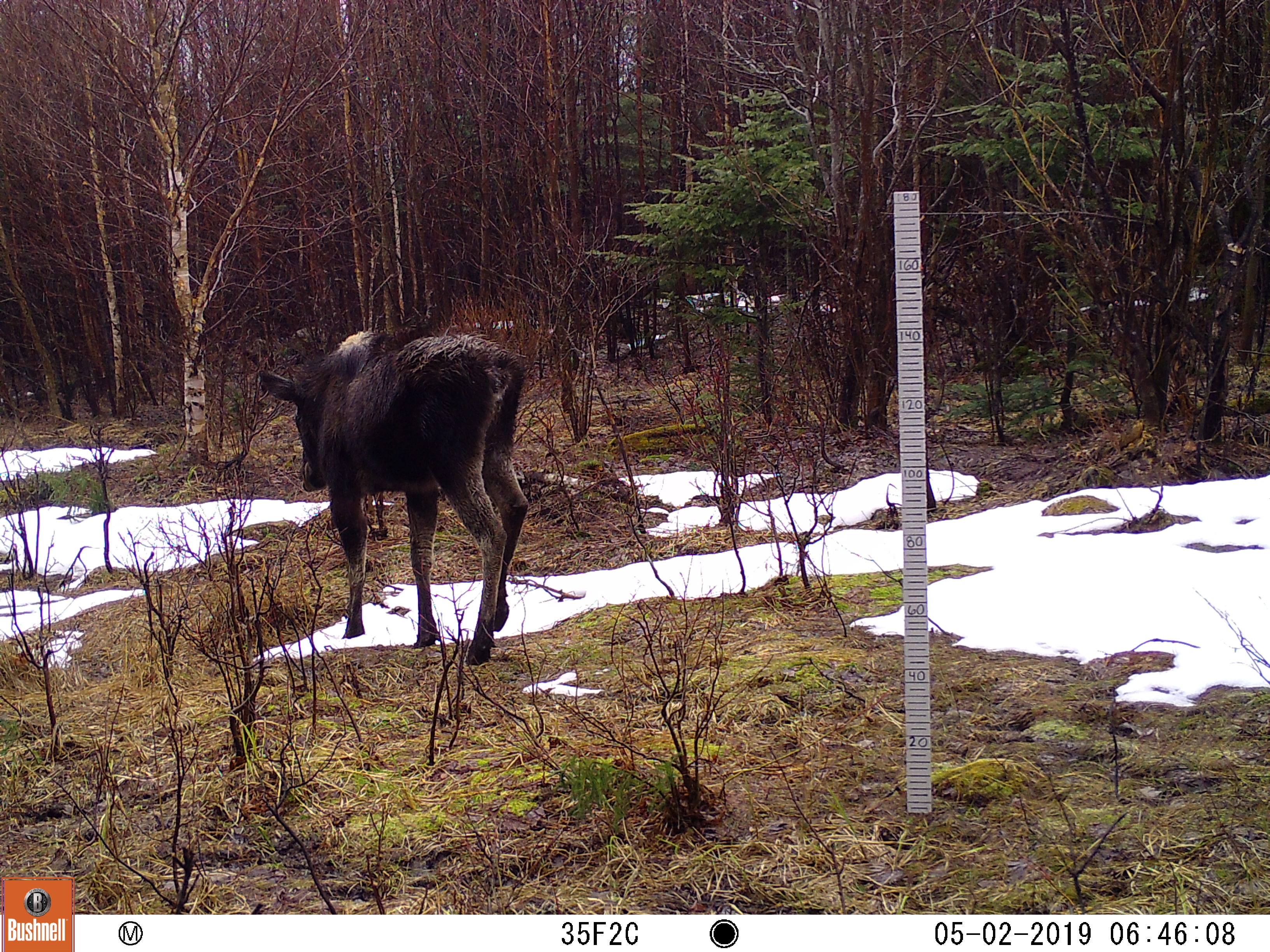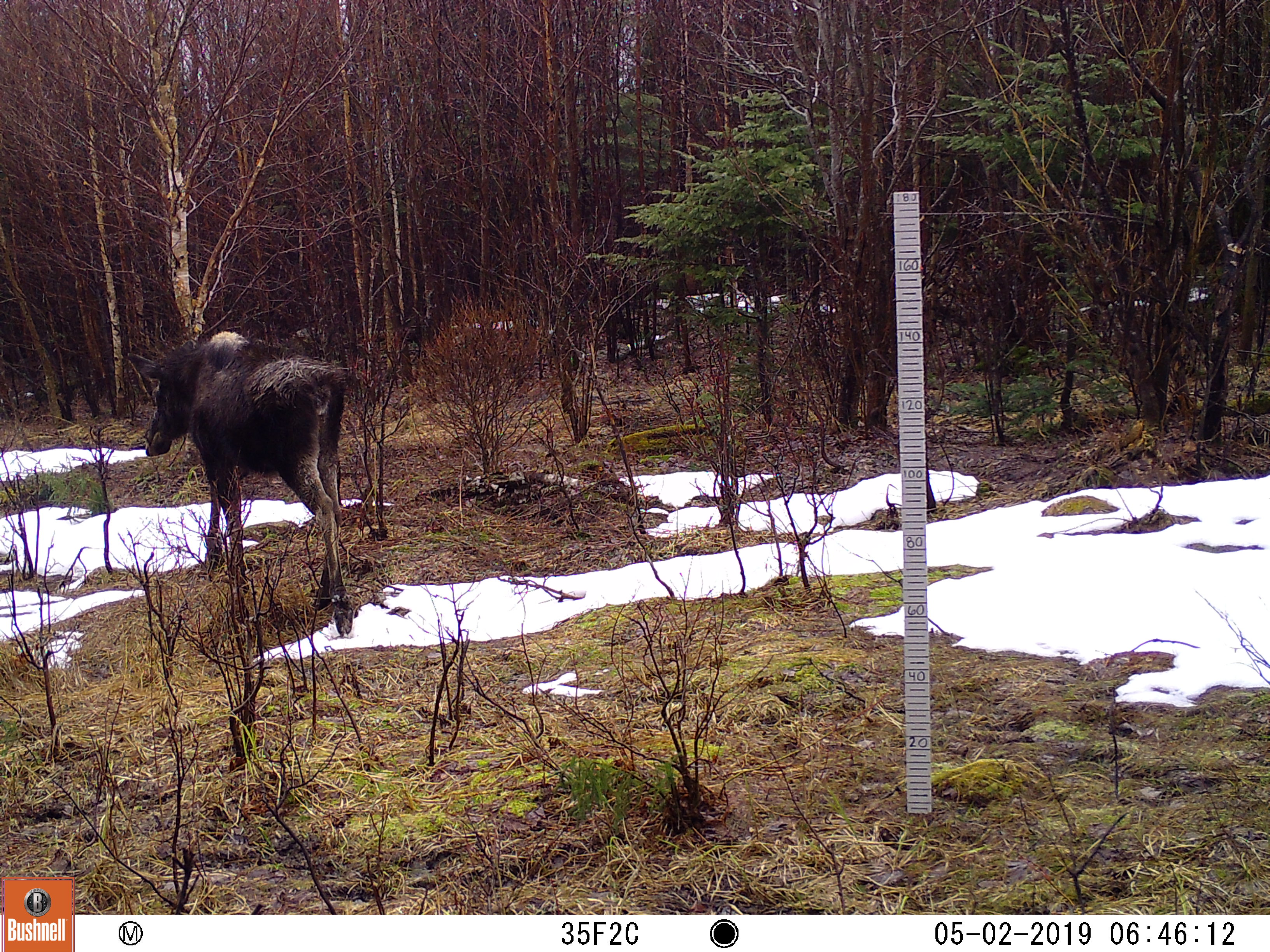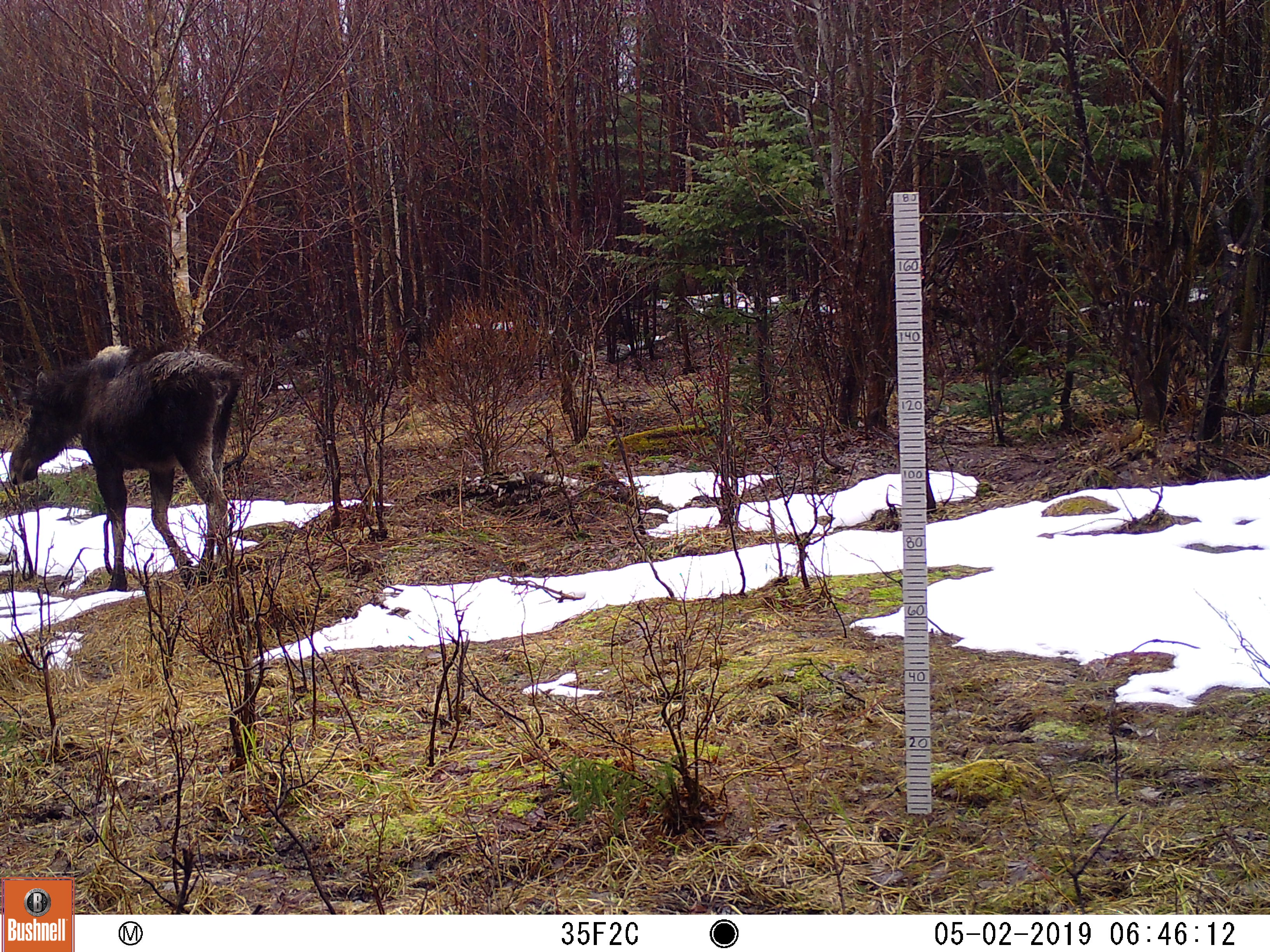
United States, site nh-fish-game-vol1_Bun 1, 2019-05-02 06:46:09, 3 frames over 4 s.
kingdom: Animalia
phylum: Chordata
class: Mammalia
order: Artiodactyla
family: Cervidae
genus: Alces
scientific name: Alces alces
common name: moose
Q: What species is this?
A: Moose (Alces alces).